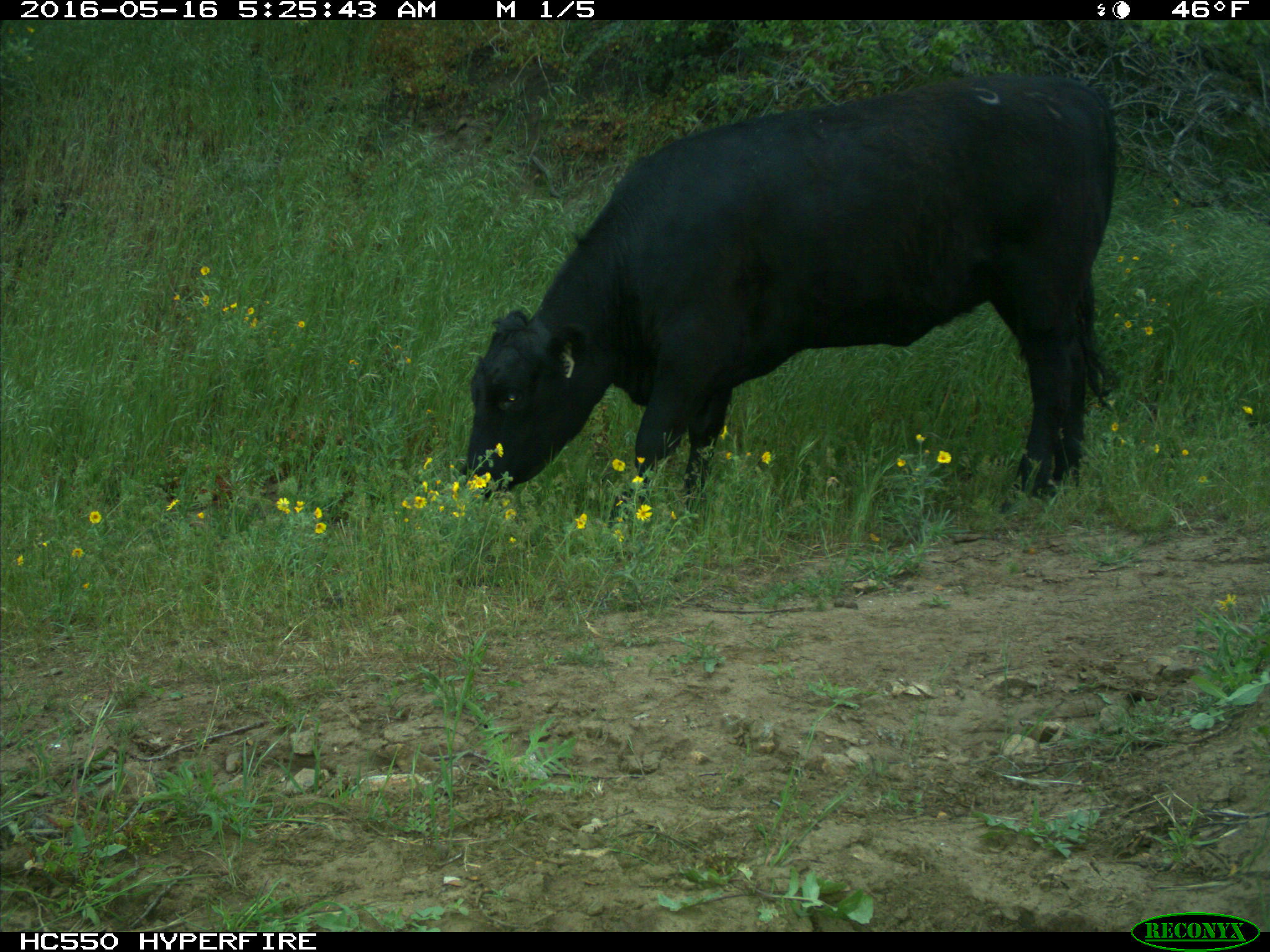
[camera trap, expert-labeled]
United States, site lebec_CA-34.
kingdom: Animalia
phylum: Chordata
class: Mammalia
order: Artiodactyla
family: Bovidae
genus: Bos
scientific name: Bos taurus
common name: domestic cow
Bos taurus (domestic cow).